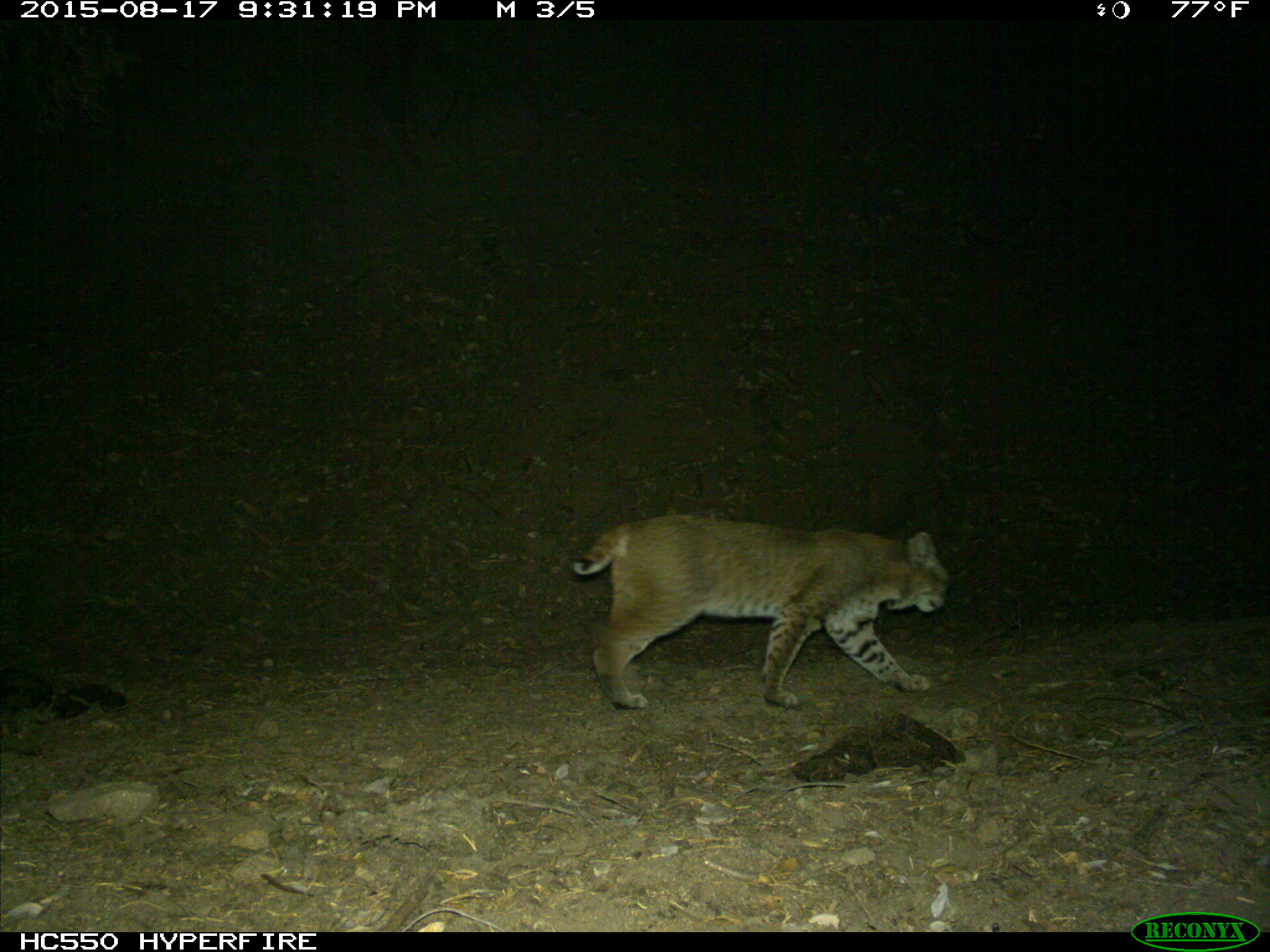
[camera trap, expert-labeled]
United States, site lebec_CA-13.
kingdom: Animalia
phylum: Chordata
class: Mammalia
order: Carnivora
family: Felidae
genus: Lynx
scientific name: Lynx rufus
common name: bobcat